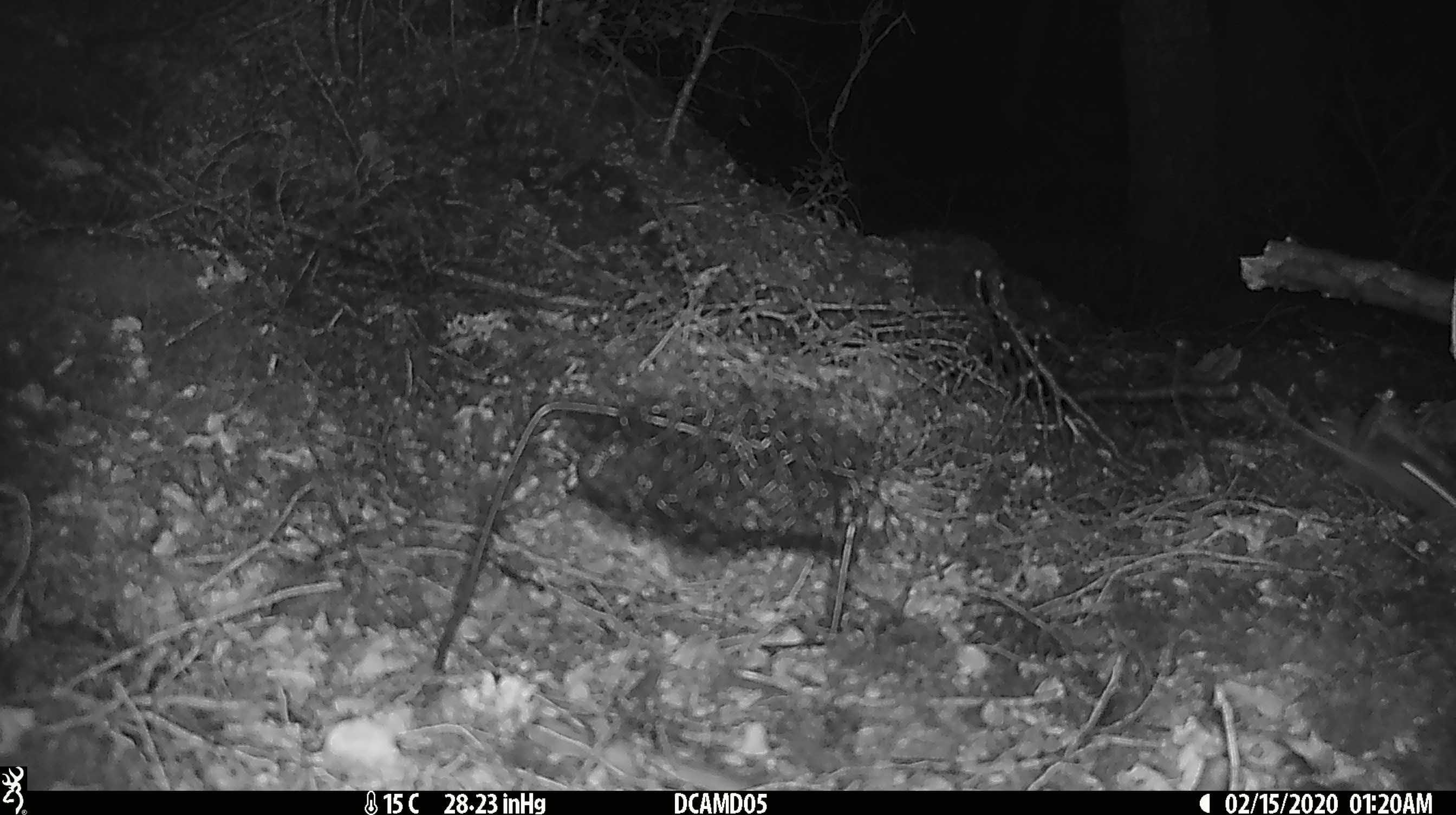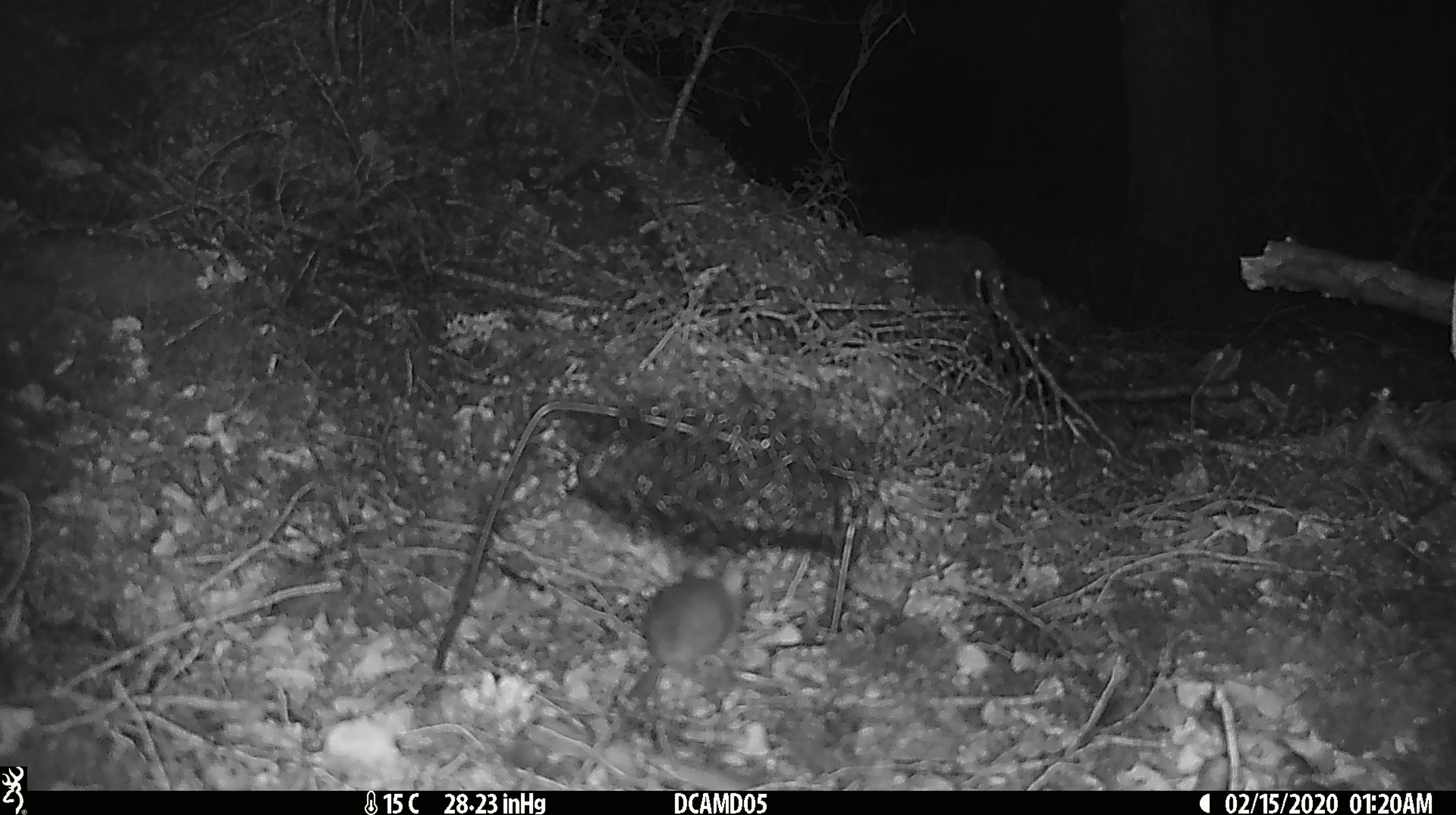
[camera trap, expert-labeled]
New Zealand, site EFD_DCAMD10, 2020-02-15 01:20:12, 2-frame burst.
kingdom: Animalia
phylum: Chordata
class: Mammalia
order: Rodentia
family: Muridae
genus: Mus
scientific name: Mus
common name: mouse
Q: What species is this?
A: Mouse (Mus).